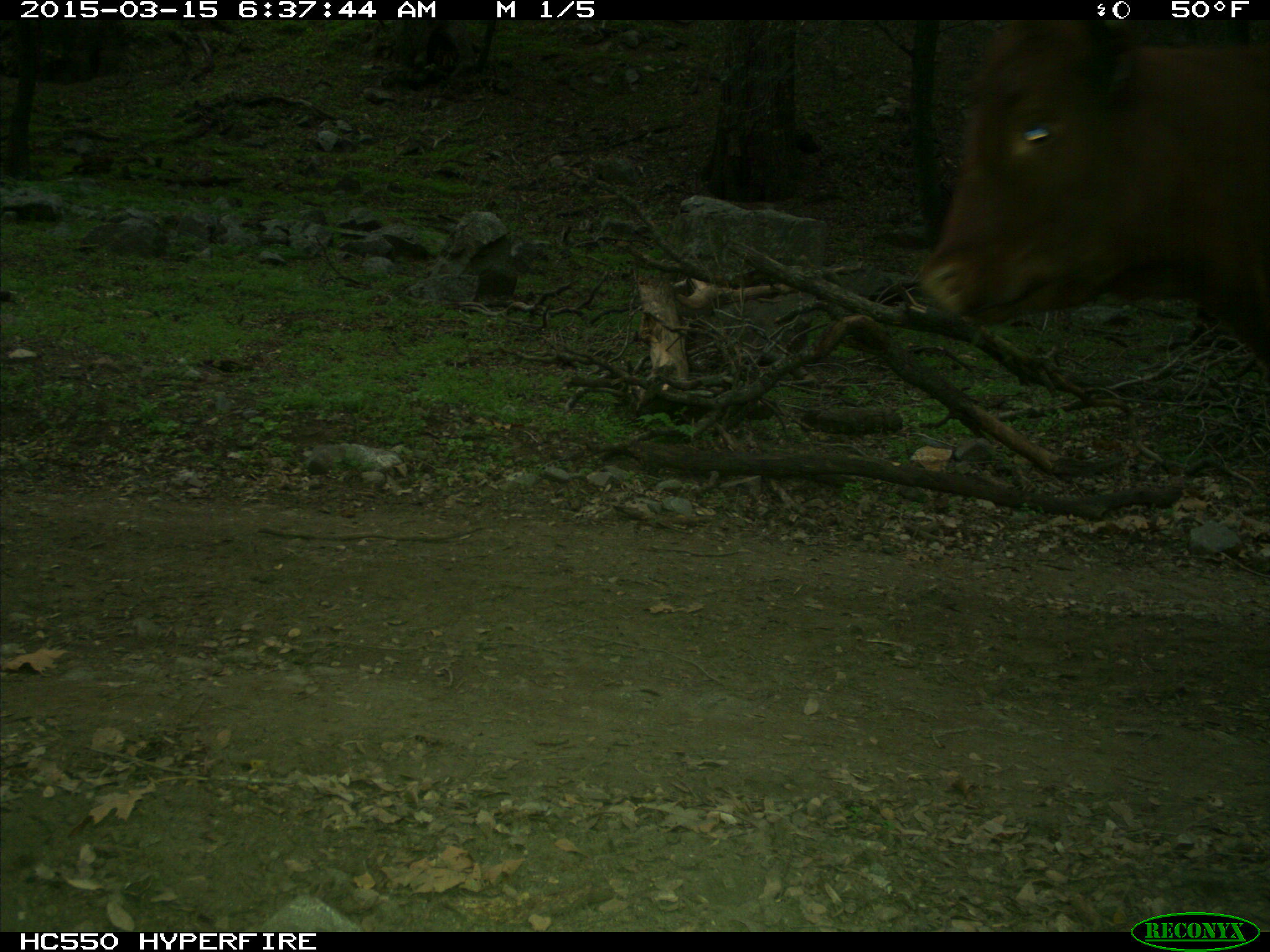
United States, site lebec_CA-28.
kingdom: Animalia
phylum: Chordata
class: Mammalia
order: Artiodactyla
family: Bovidae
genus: Bos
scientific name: Bos taurus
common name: domestic cow